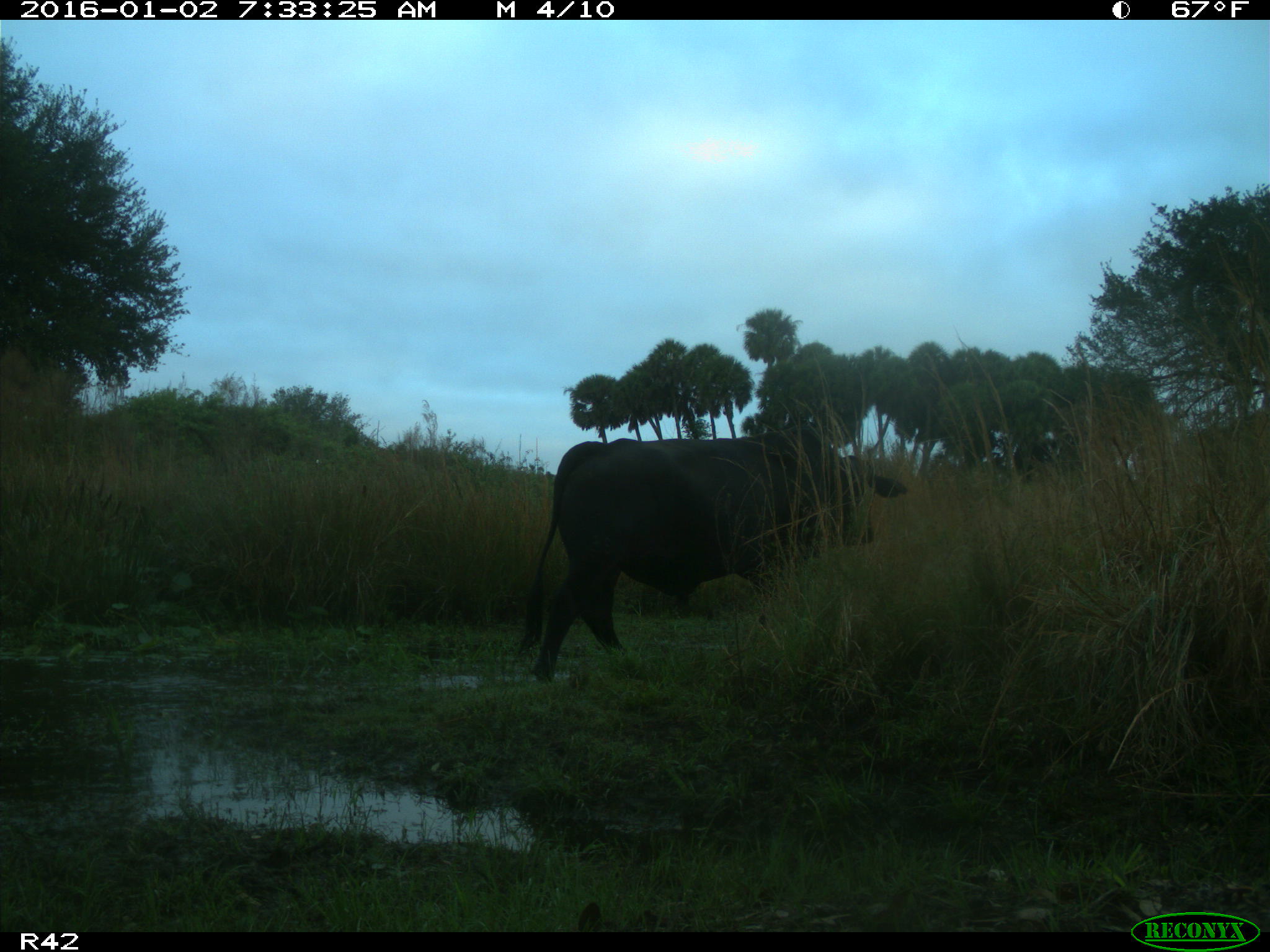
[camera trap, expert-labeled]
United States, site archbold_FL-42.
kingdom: Animalia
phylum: Chordata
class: Mammalia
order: Artiodactyla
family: Bovidae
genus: Bos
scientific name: Bos taurus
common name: domestic cow